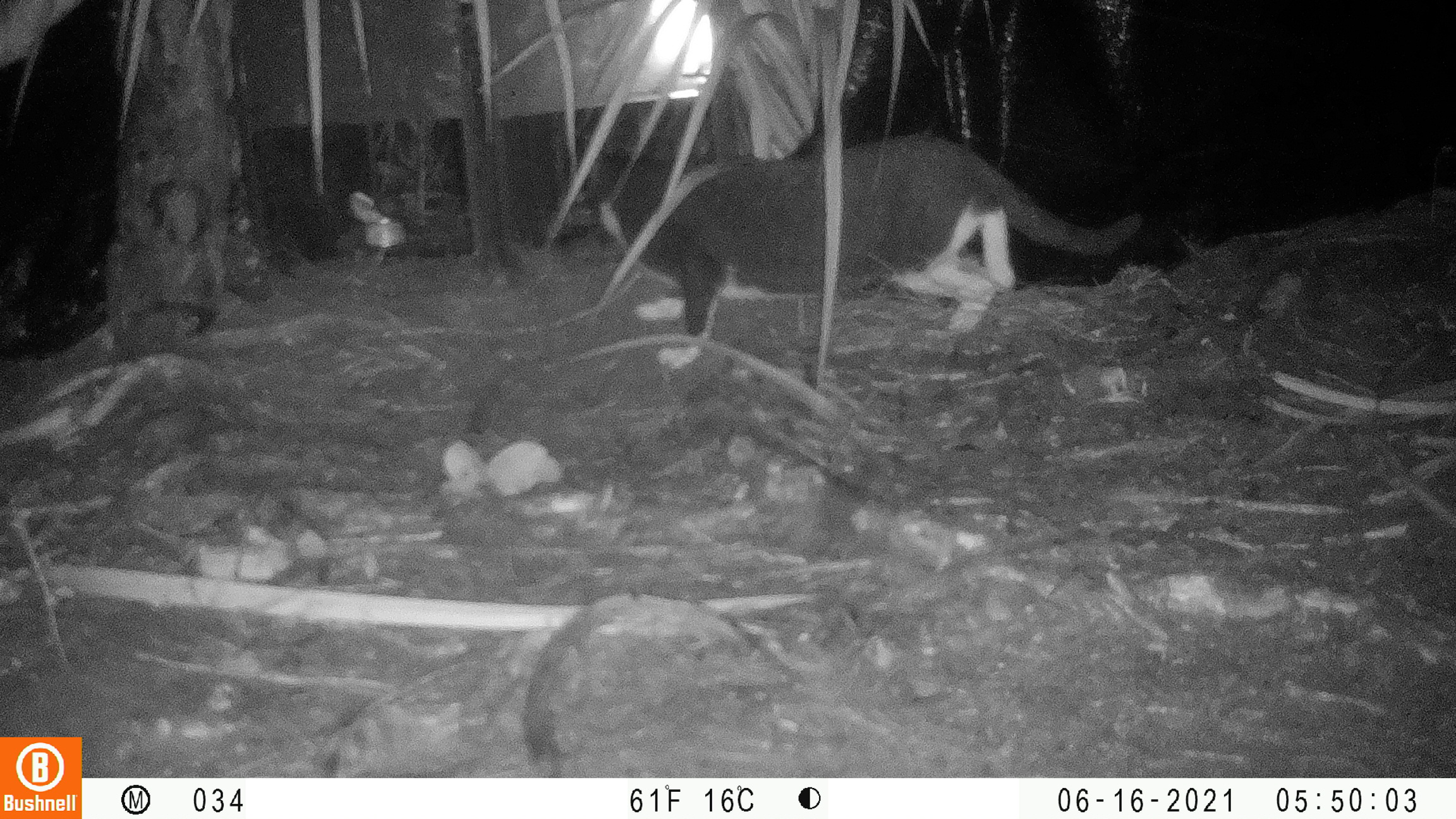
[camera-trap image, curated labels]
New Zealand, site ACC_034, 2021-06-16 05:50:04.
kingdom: Animalia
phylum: Chordata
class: Mammalia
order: Carnivora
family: Felidae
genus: Felis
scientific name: Felis catus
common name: domestic cat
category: cat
Cat (domestic cat) (Felis catus).